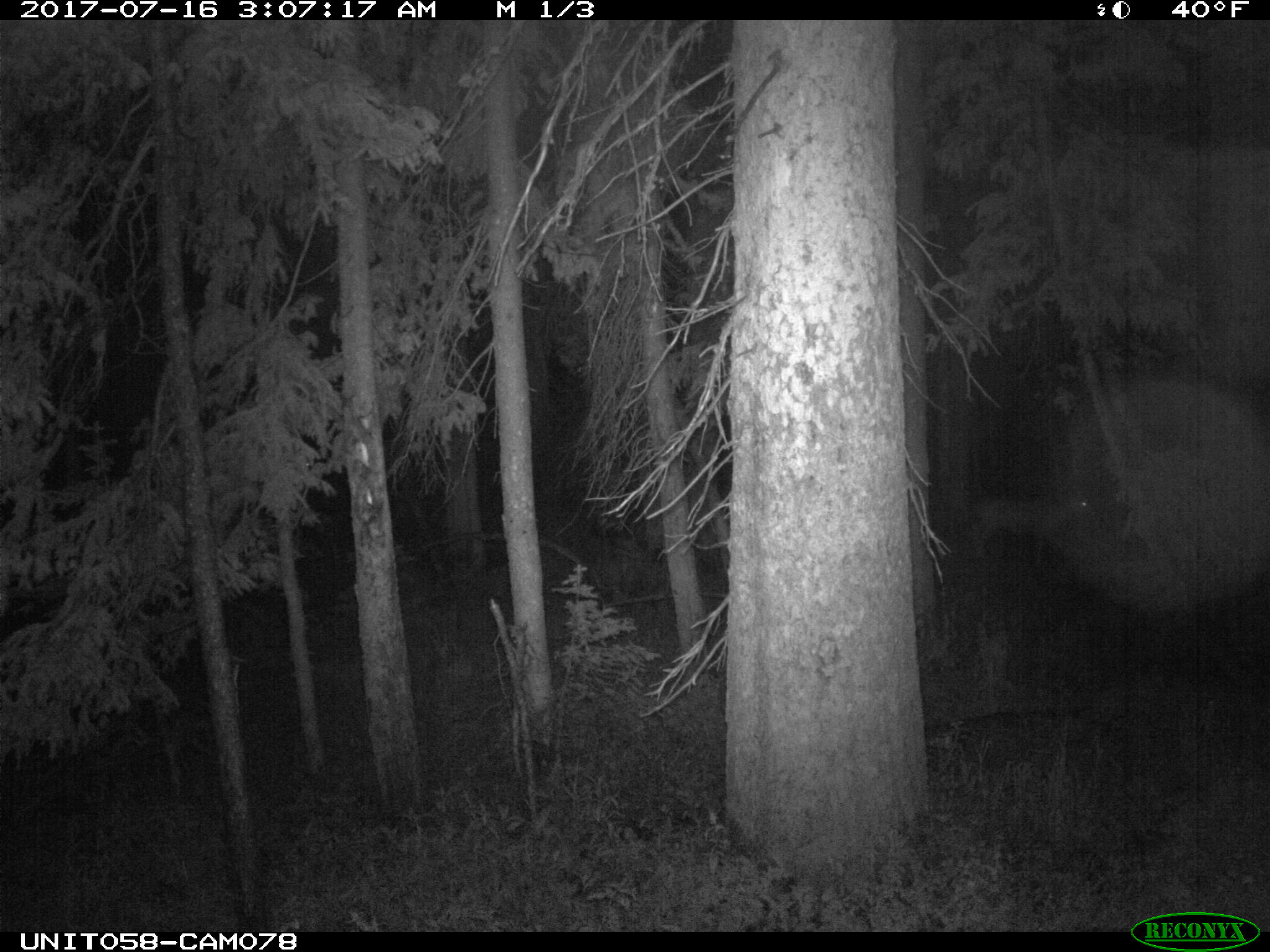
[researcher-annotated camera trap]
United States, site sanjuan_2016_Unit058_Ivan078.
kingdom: Animalia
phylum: Chordata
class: Mammalia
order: Artiodactyla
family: Cervidae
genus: Odocoileus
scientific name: Odocoileus hemionus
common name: mule deer